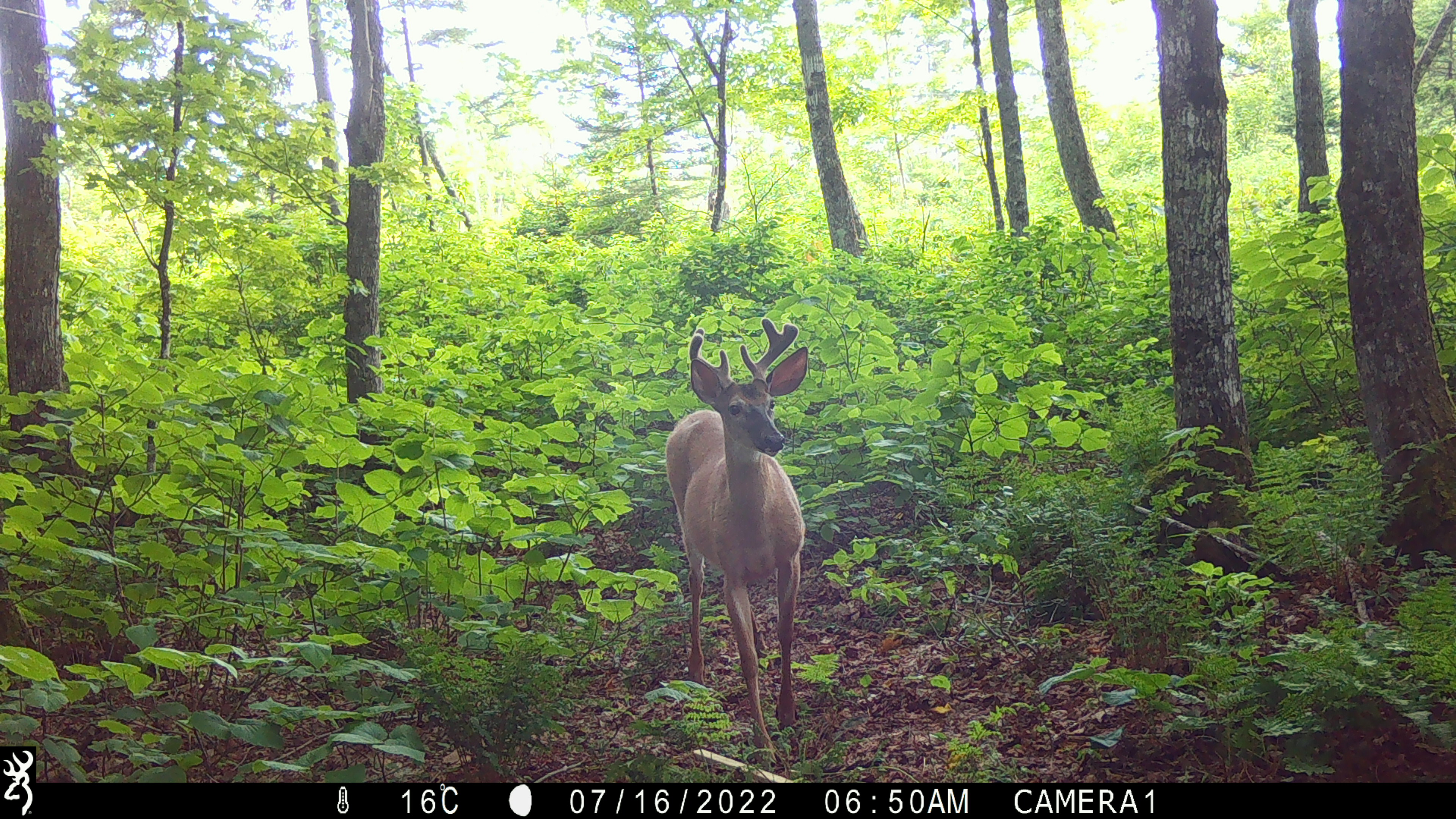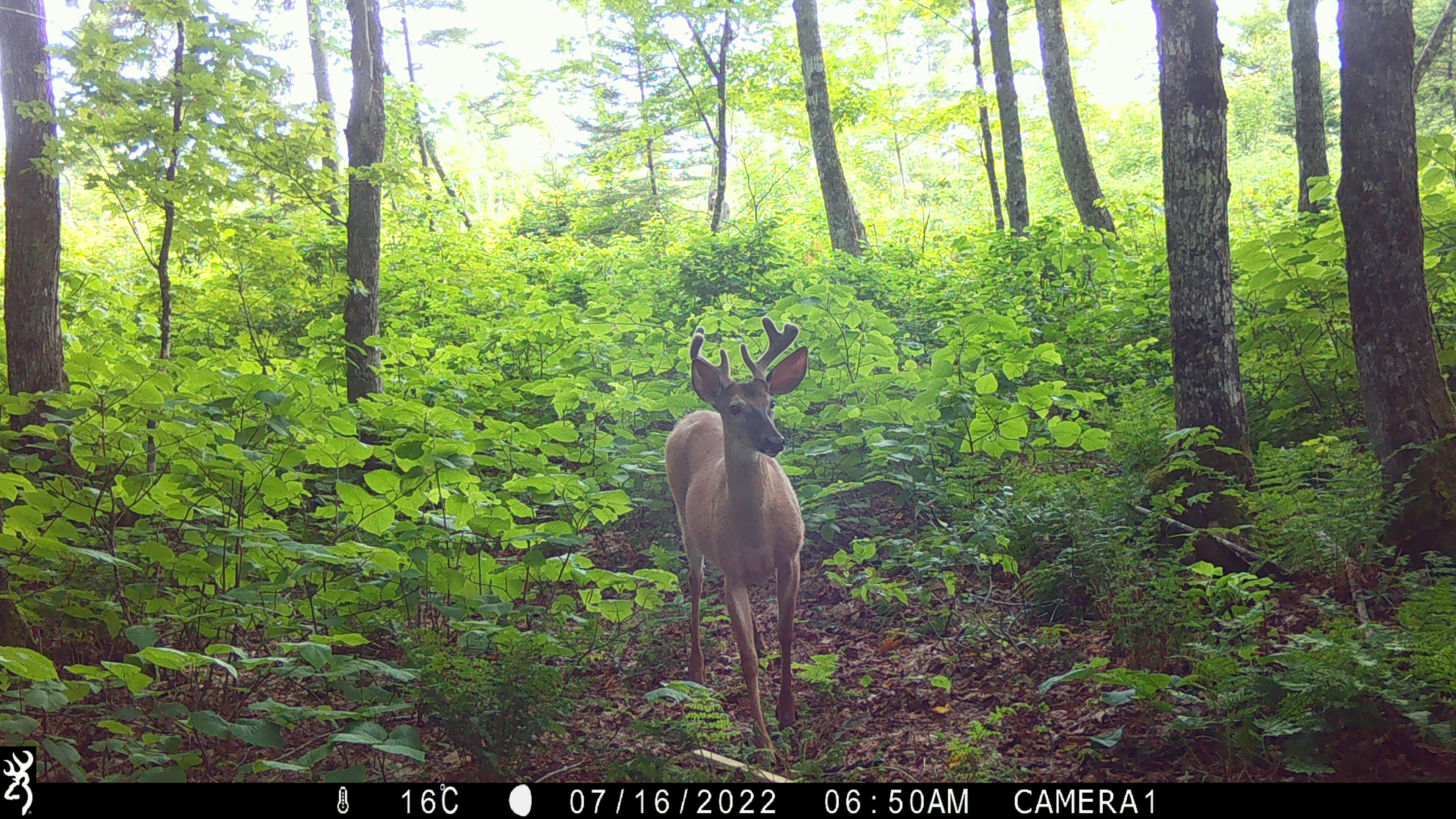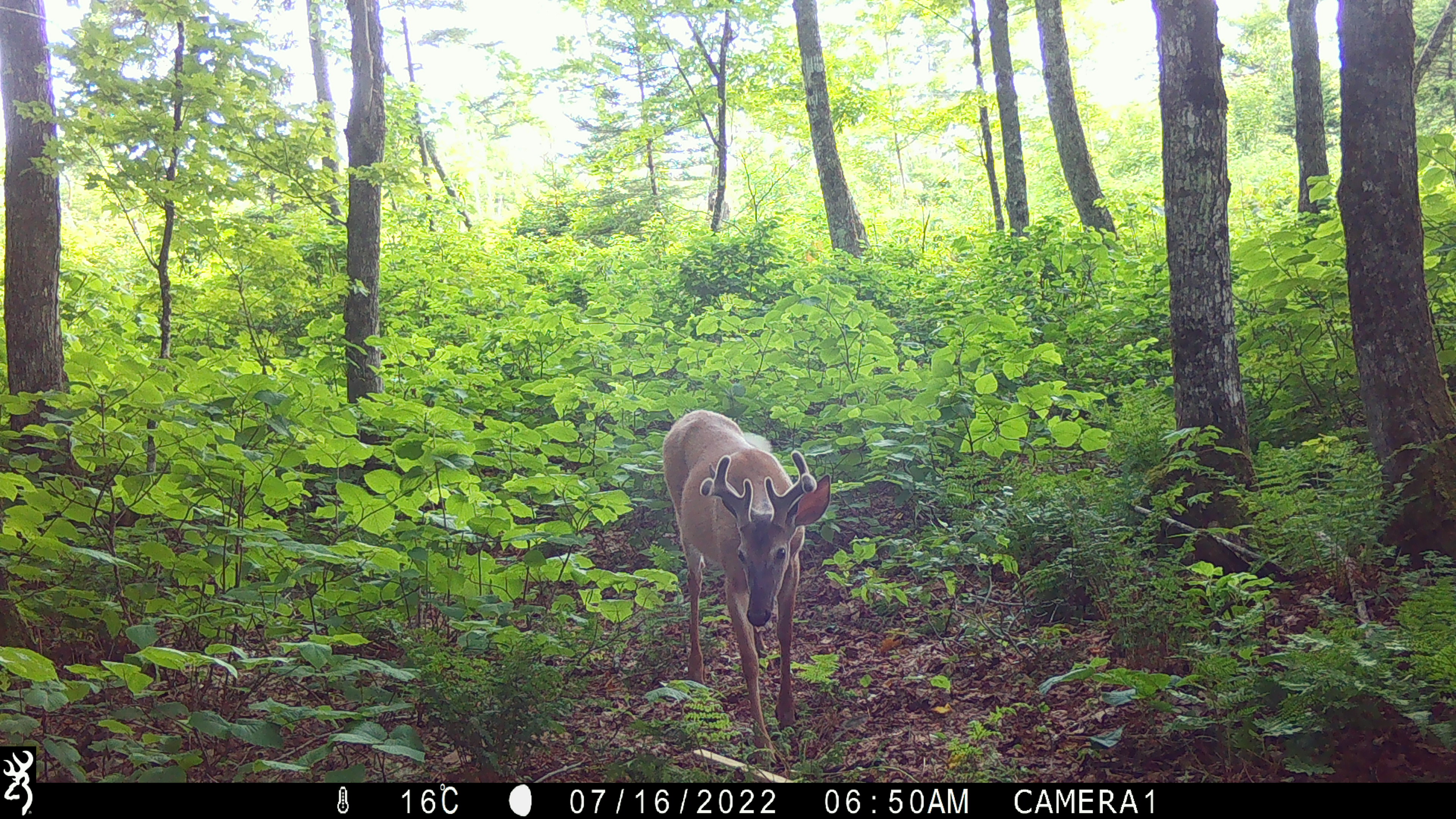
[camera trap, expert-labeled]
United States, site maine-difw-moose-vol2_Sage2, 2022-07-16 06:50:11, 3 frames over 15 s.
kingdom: Animalia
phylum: Chordata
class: Mammalia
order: Artiodactyla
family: Cervidae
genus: Odocoileus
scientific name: Odocoileus virginianus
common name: white-tailed deer